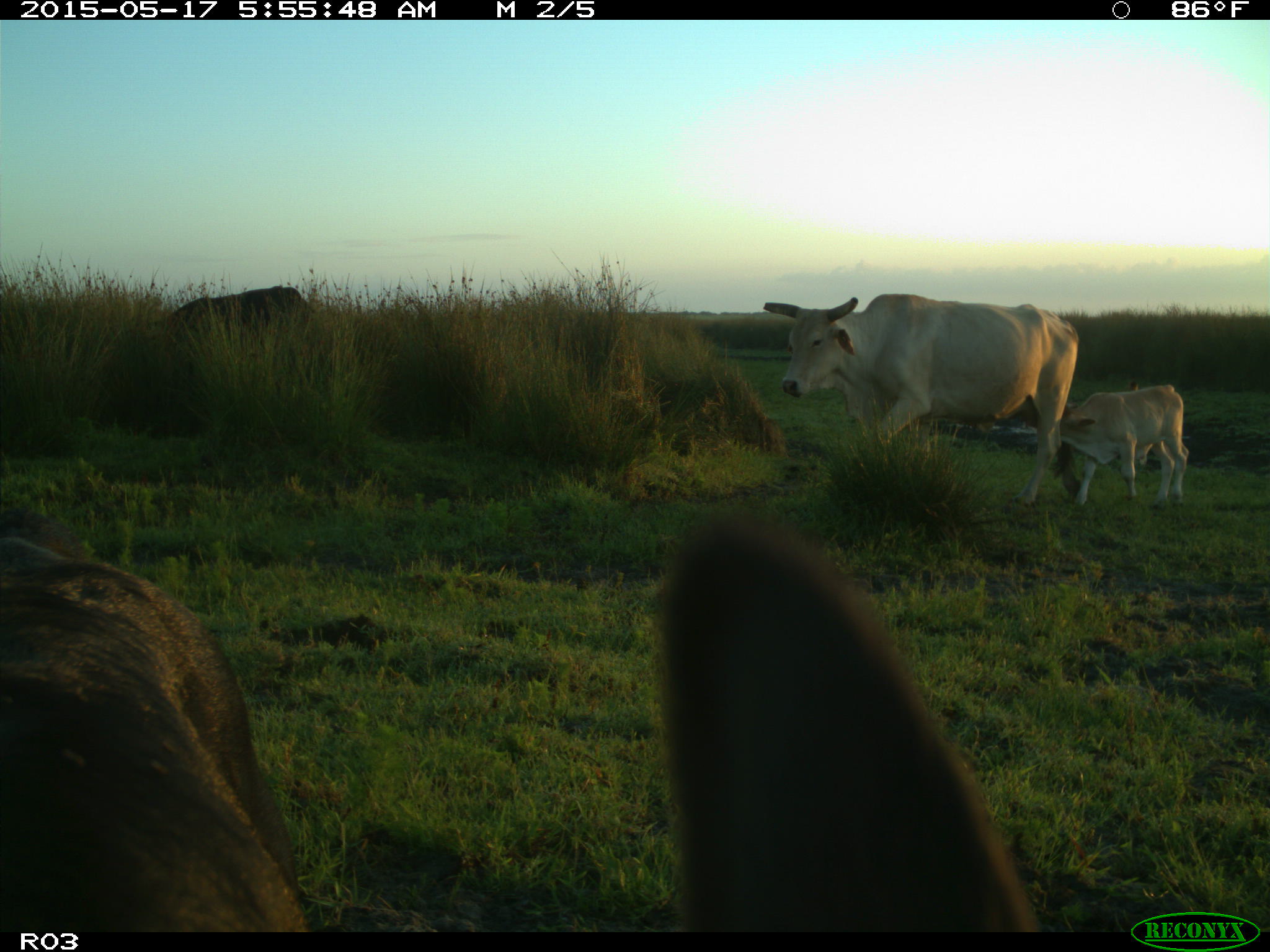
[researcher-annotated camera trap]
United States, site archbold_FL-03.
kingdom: Animalia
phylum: Chordata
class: Mammalia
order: Artiodactyla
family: Bovidae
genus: Bos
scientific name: Bos taurus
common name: domestic cow